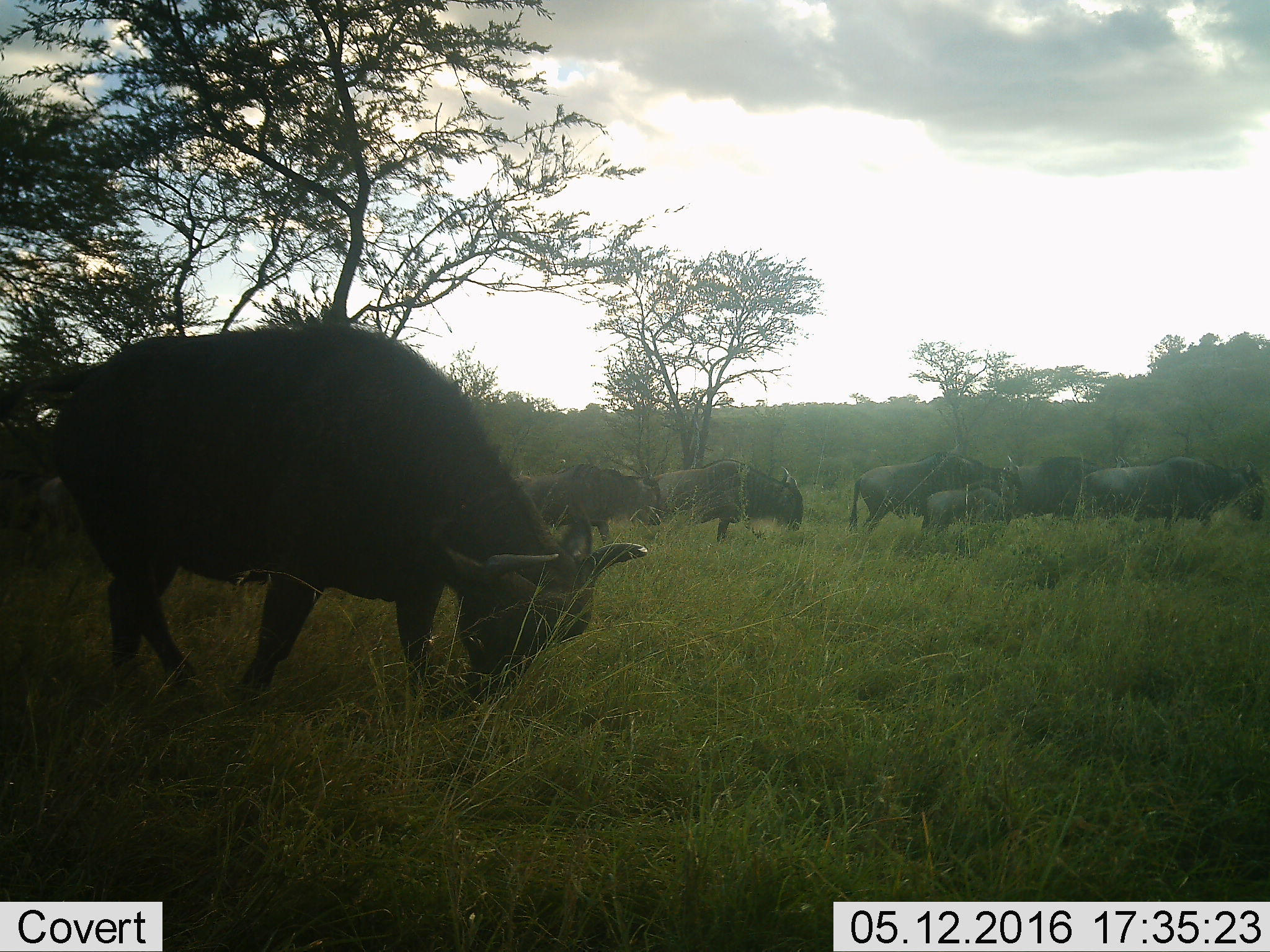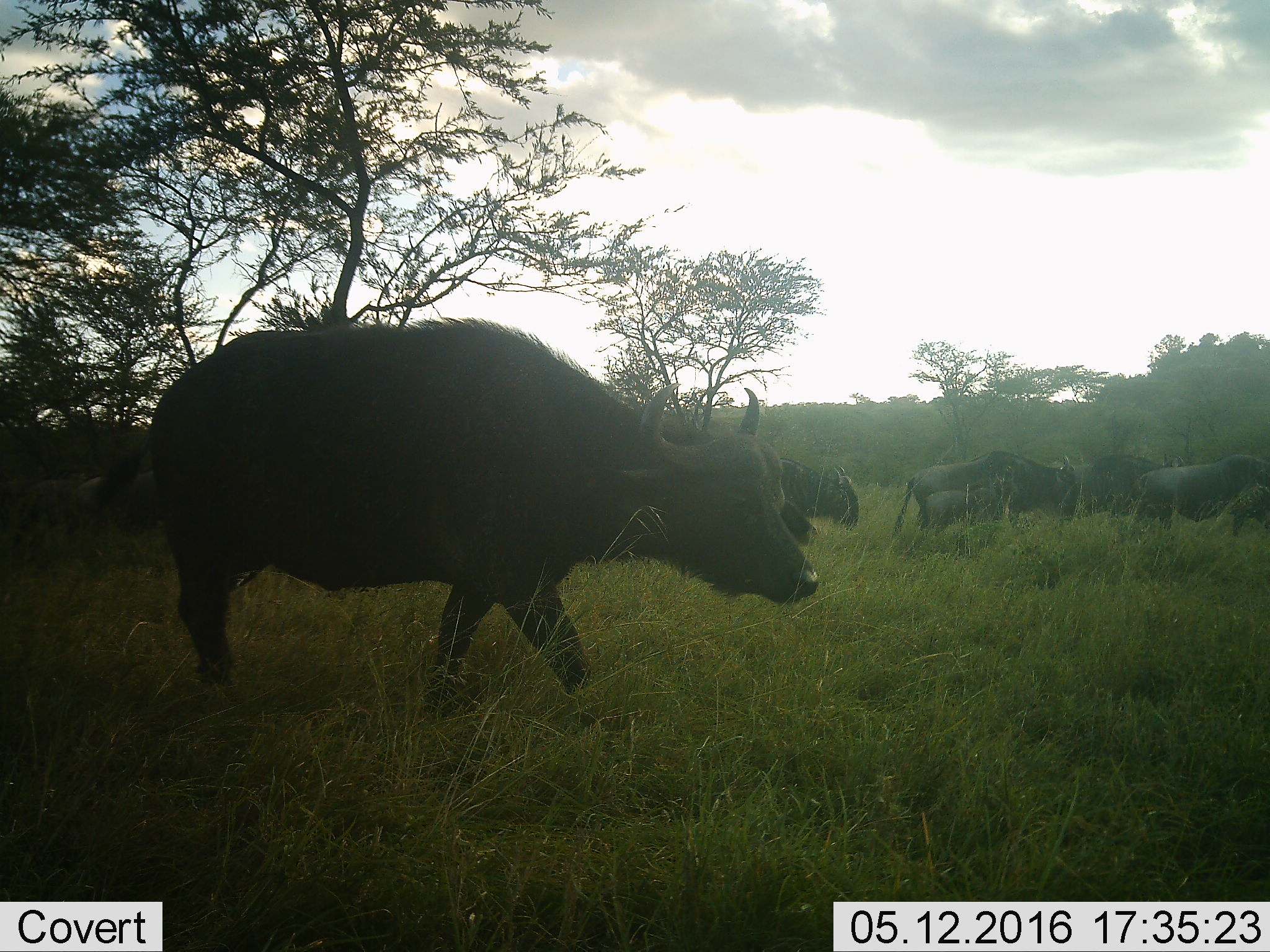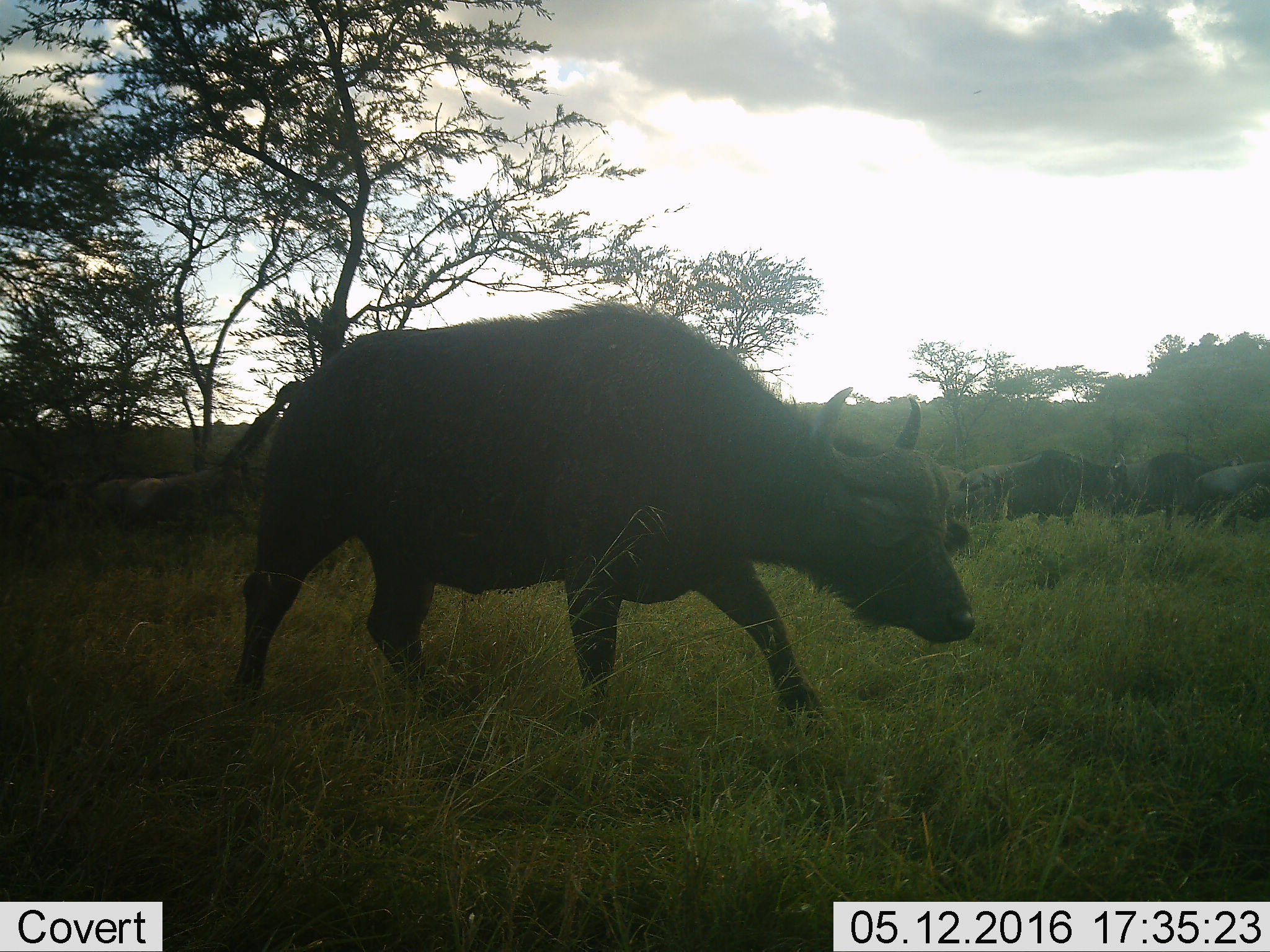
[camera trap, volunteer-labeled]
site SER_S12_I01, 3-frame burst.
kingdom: Animalia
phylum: Chordata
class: Mammalia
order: Artiodactyla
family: Bovidae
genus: Syncerus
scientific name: Syncerus caffer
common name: african buffalo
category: buffalo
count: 1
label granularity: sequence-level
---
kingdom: Animalia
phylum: Chordata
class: Mammalia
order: Artiodactyla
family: Bovidae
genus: Connochaetes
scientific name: Connochaetes taurinus taurinus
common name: blue wildebeest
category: wildebeestblue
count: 7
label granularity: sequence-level